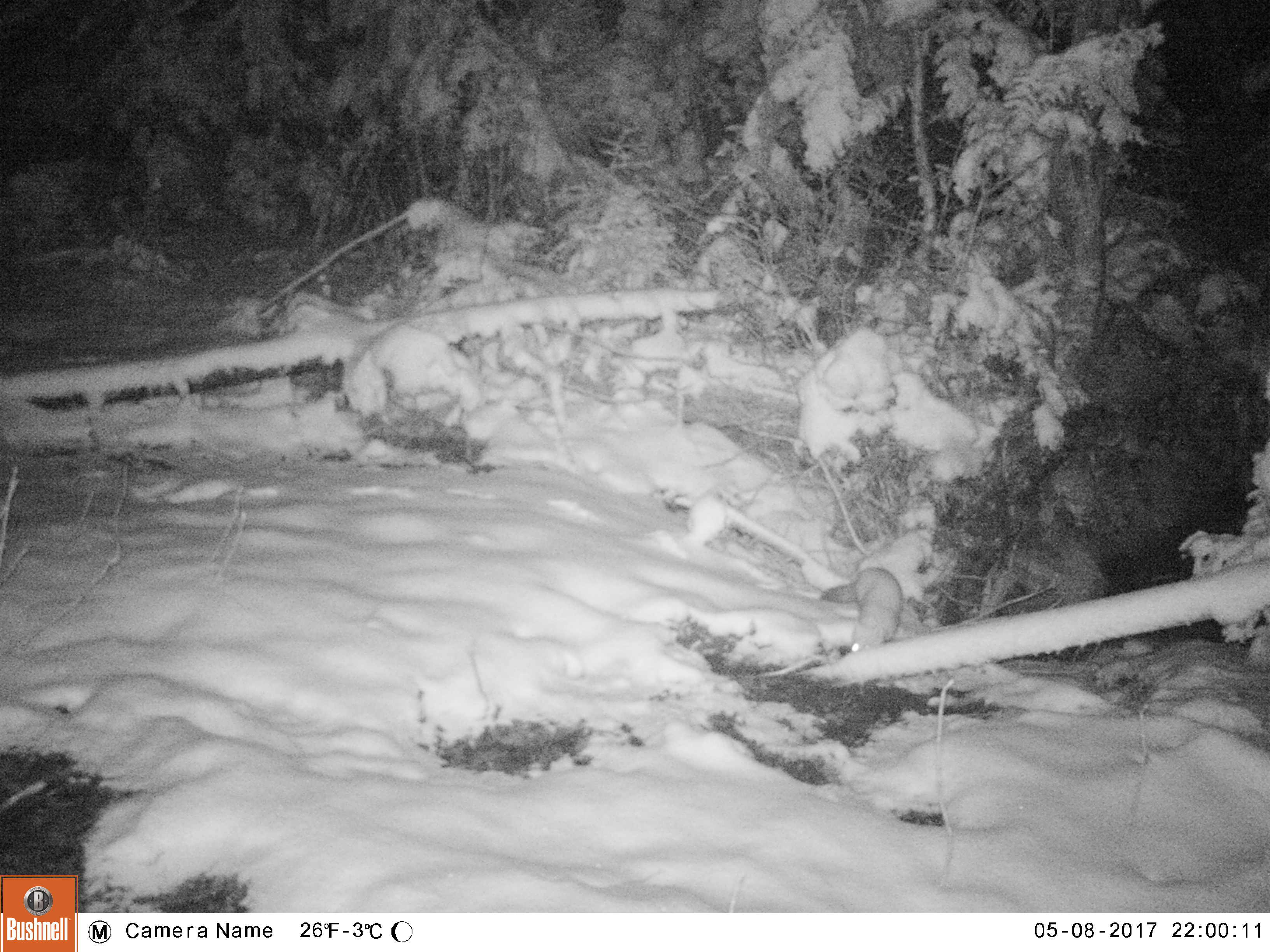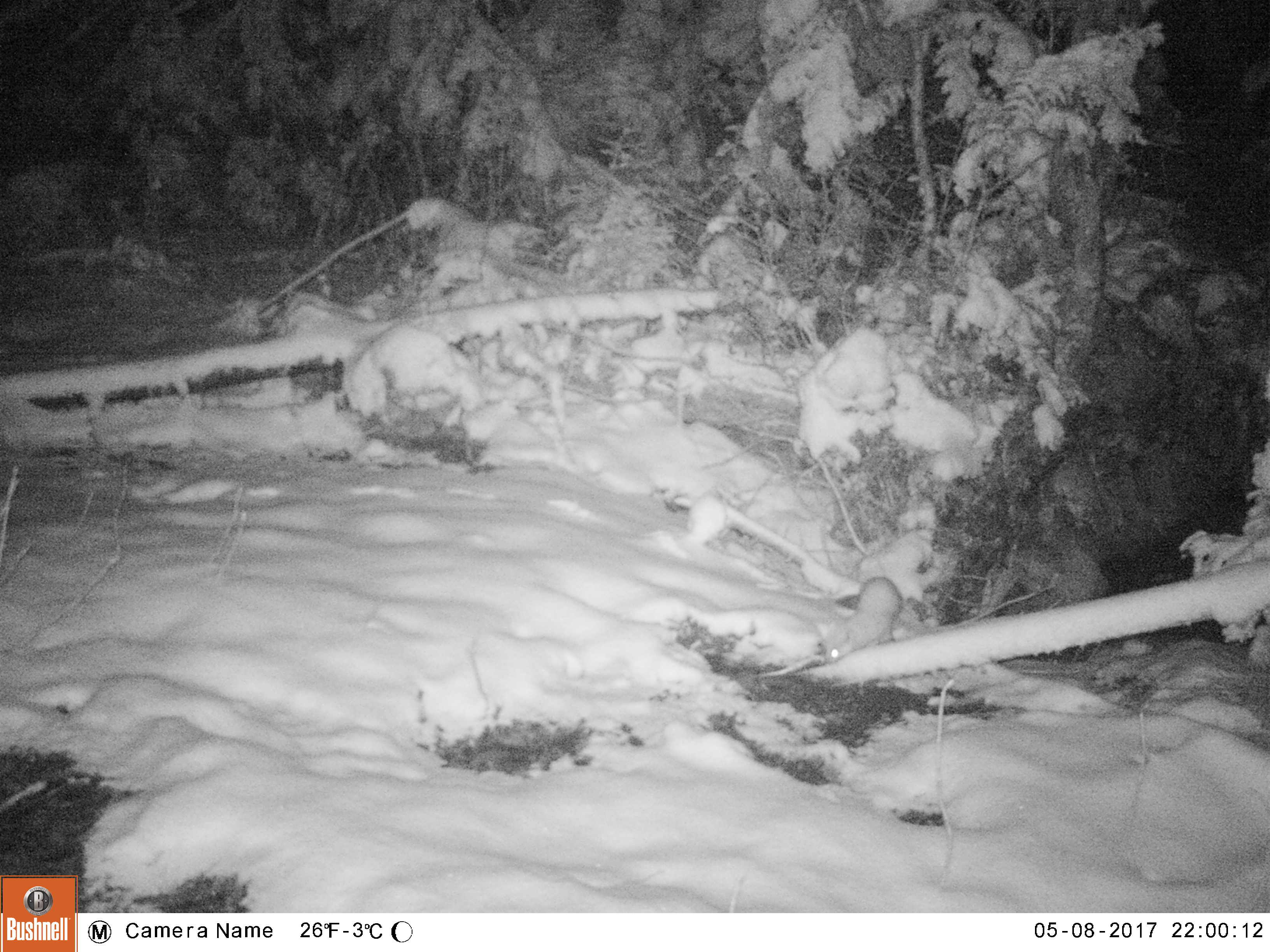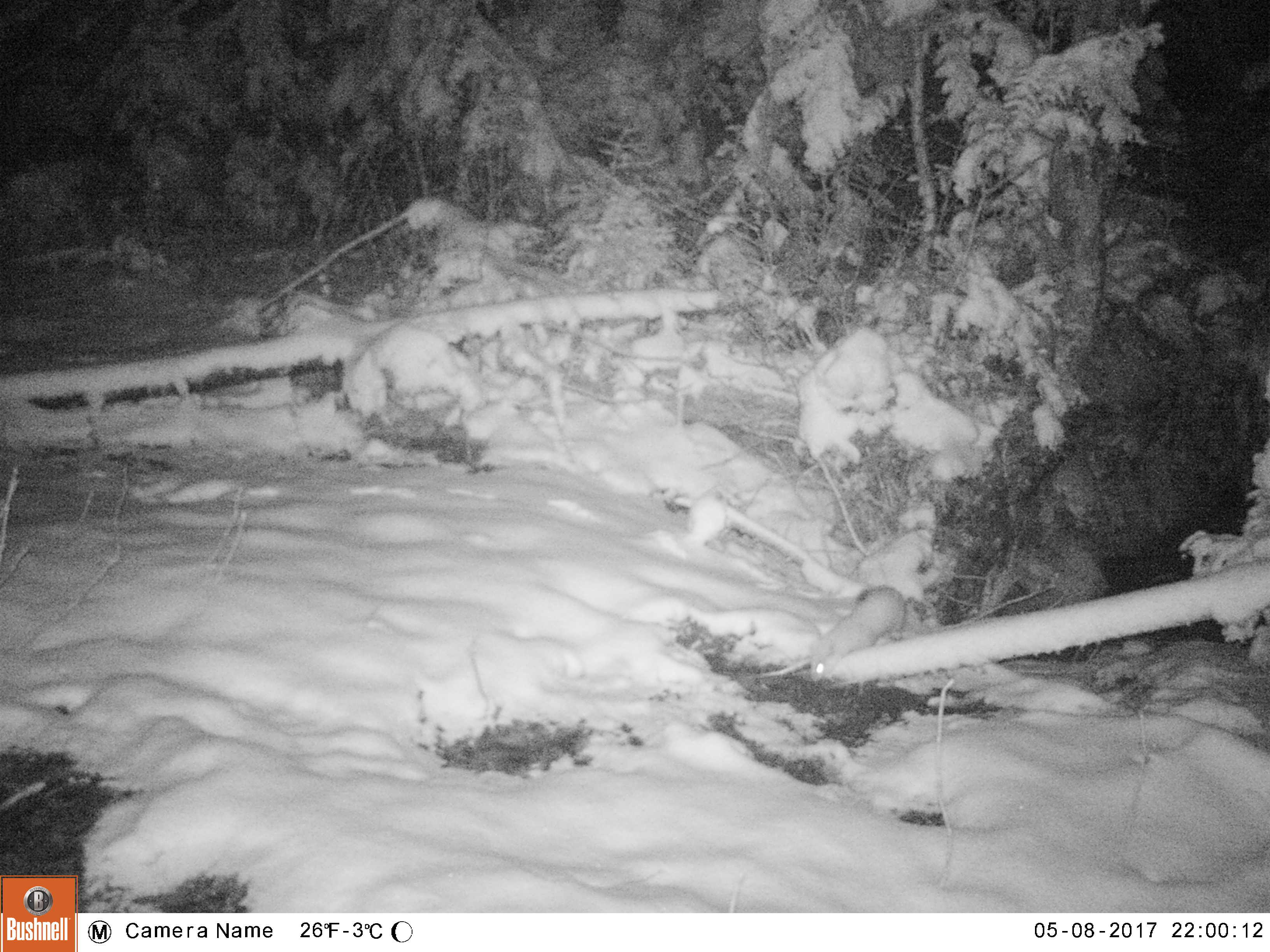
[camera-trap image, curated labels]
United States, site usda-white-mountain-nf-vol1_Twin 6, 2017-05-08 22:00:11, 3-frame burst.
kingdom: Animalia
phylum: Chordata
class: Mammalia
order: Carnivora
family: Mustelidae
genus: Martes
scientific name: Martes americana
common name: american marten